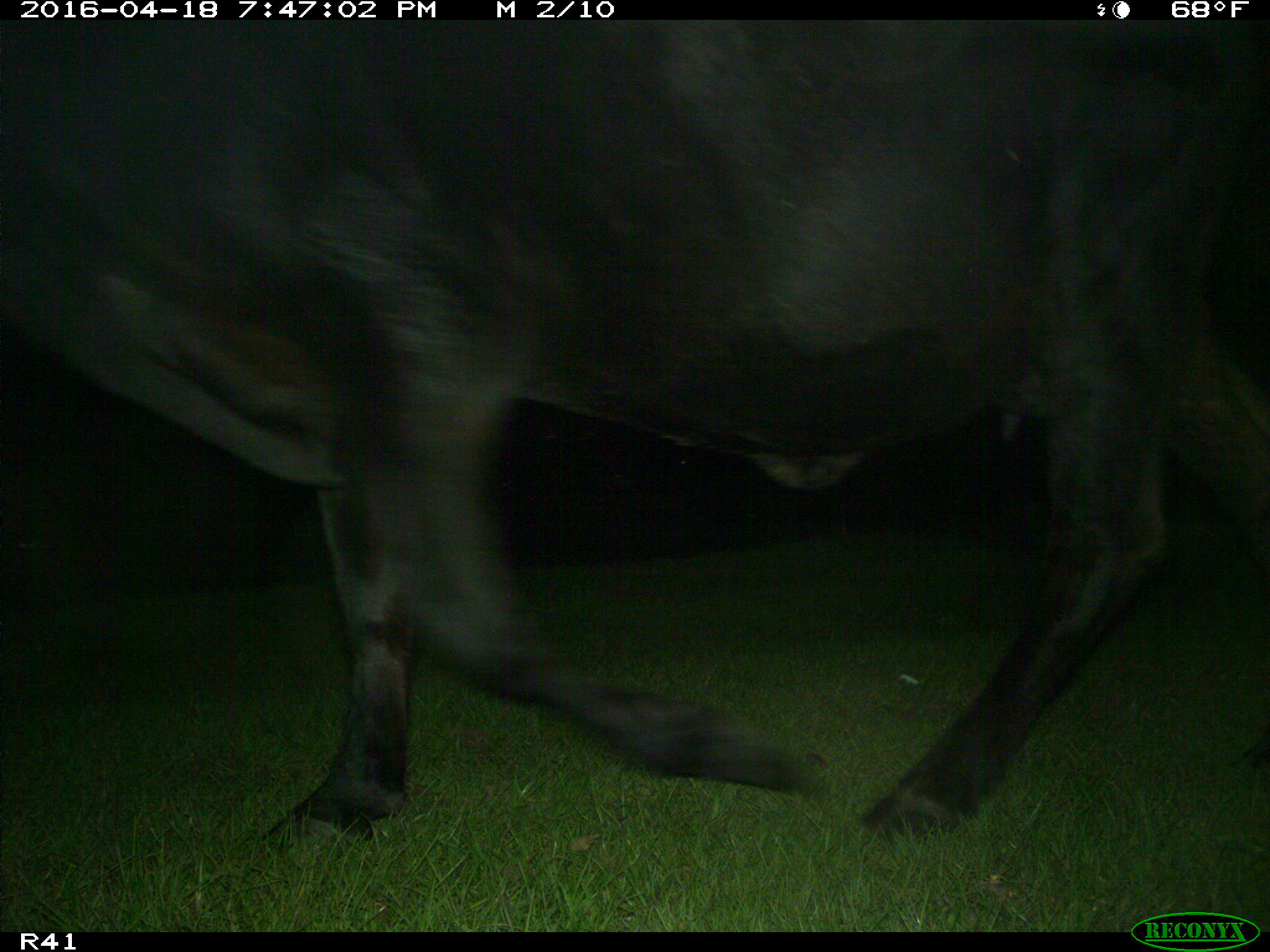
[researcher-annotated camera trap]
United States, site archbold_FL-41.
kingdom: Animalia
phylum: Chordata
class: Mammalia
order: Artiodactyla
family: Bovidae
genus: Bos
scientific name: Bos taurus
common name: domestic cow